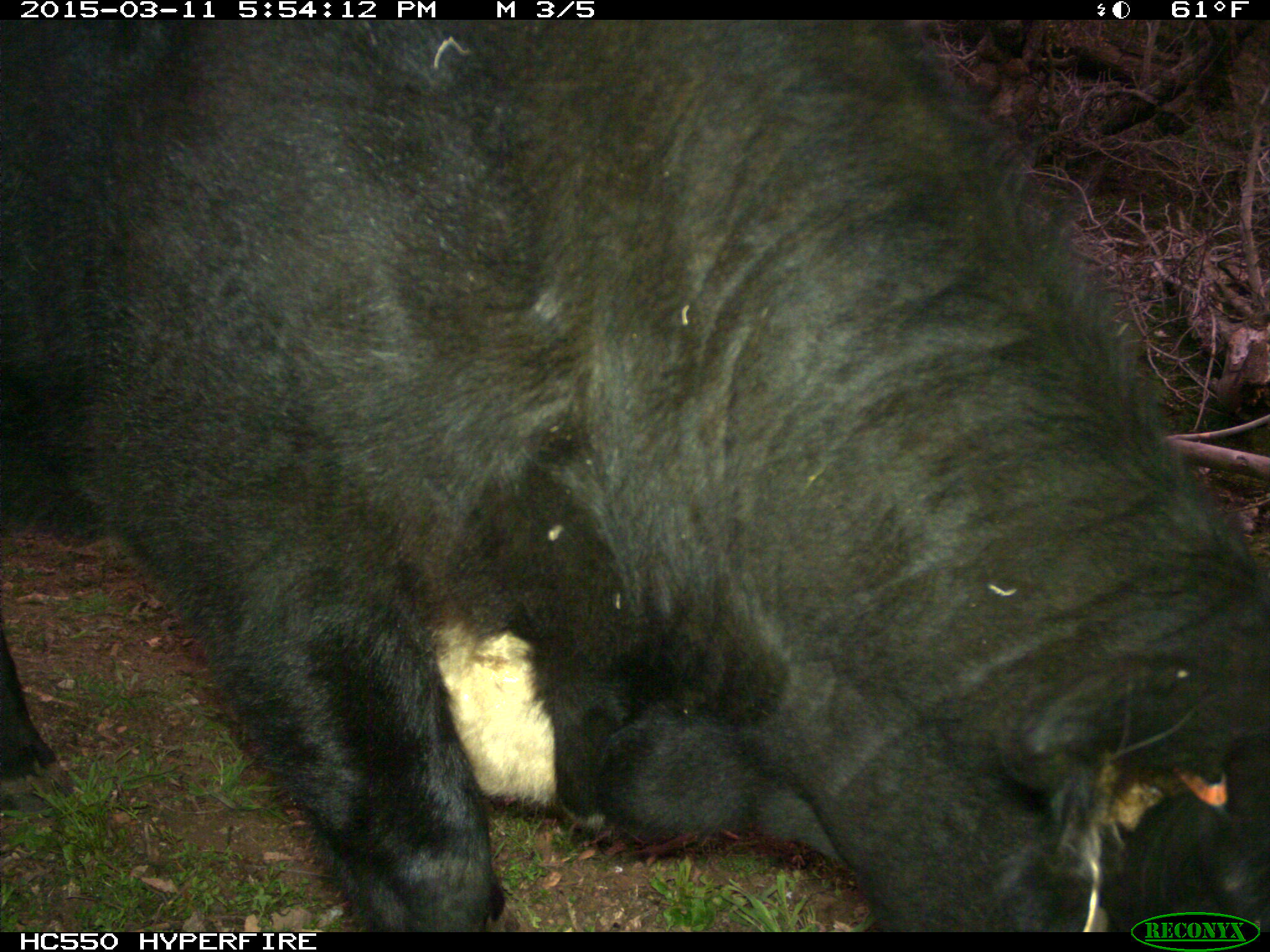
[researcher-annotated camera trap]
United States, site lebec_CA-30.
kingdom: Animalia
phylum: Chordata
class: Mammalia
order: Artiodactyla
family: Bovidae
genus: Bos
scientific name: Bos taurus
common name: domestic cow